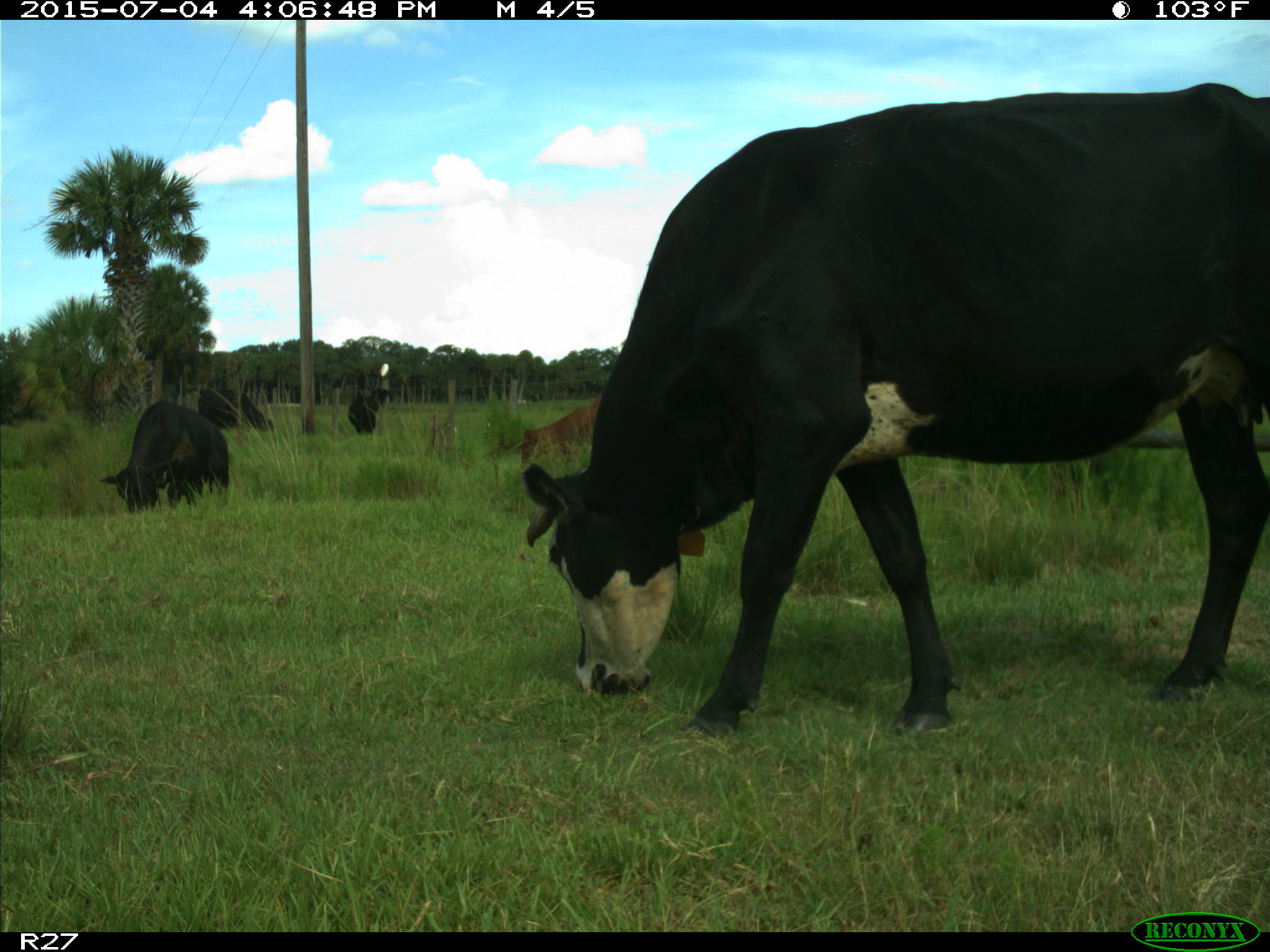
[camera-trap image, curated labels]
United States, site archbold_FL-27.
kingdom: Animalia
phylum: Chordata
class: Mammalia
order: Artiodactyla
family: Bovidae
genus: Bos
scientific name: Bos taurus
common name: domestic cow